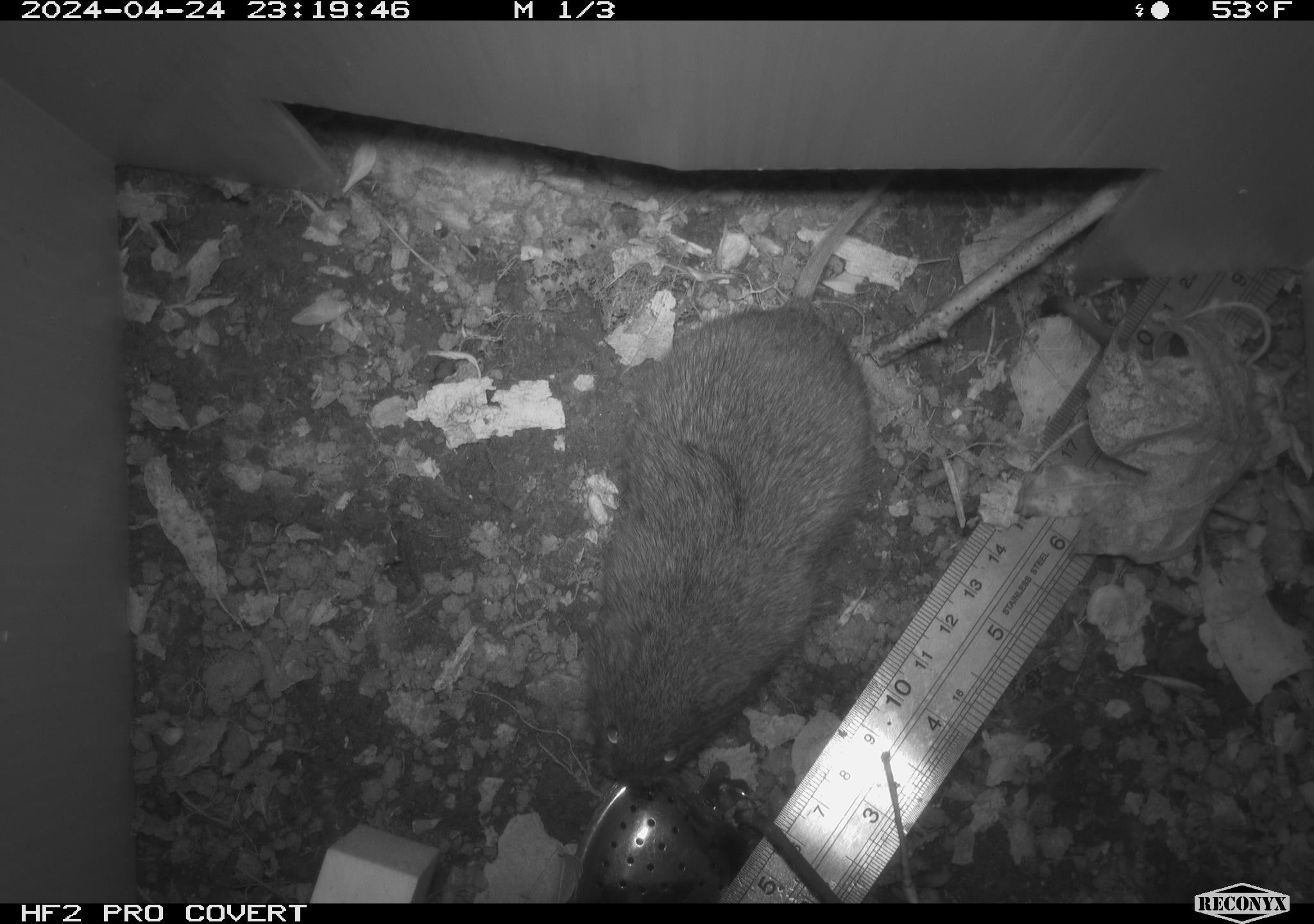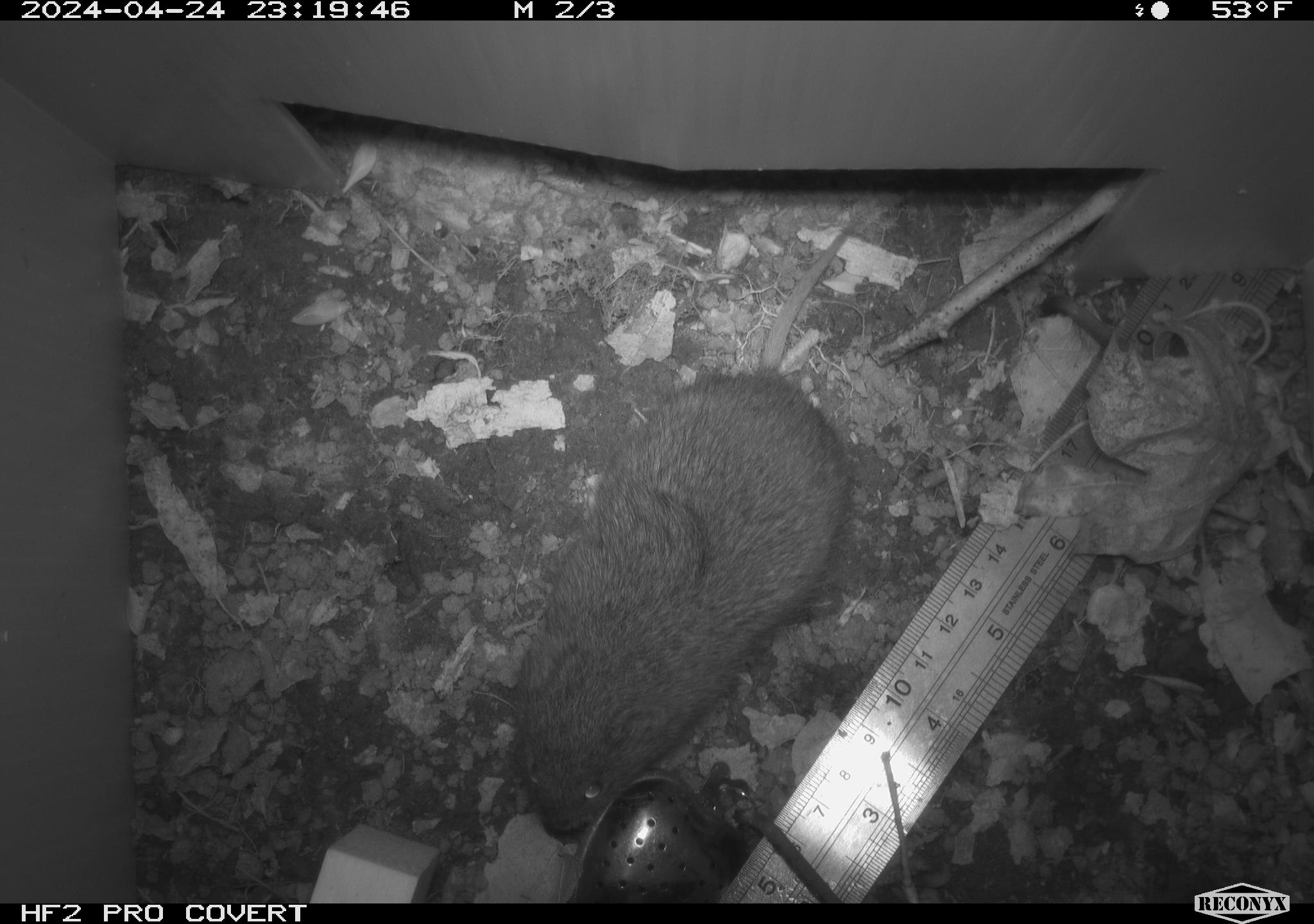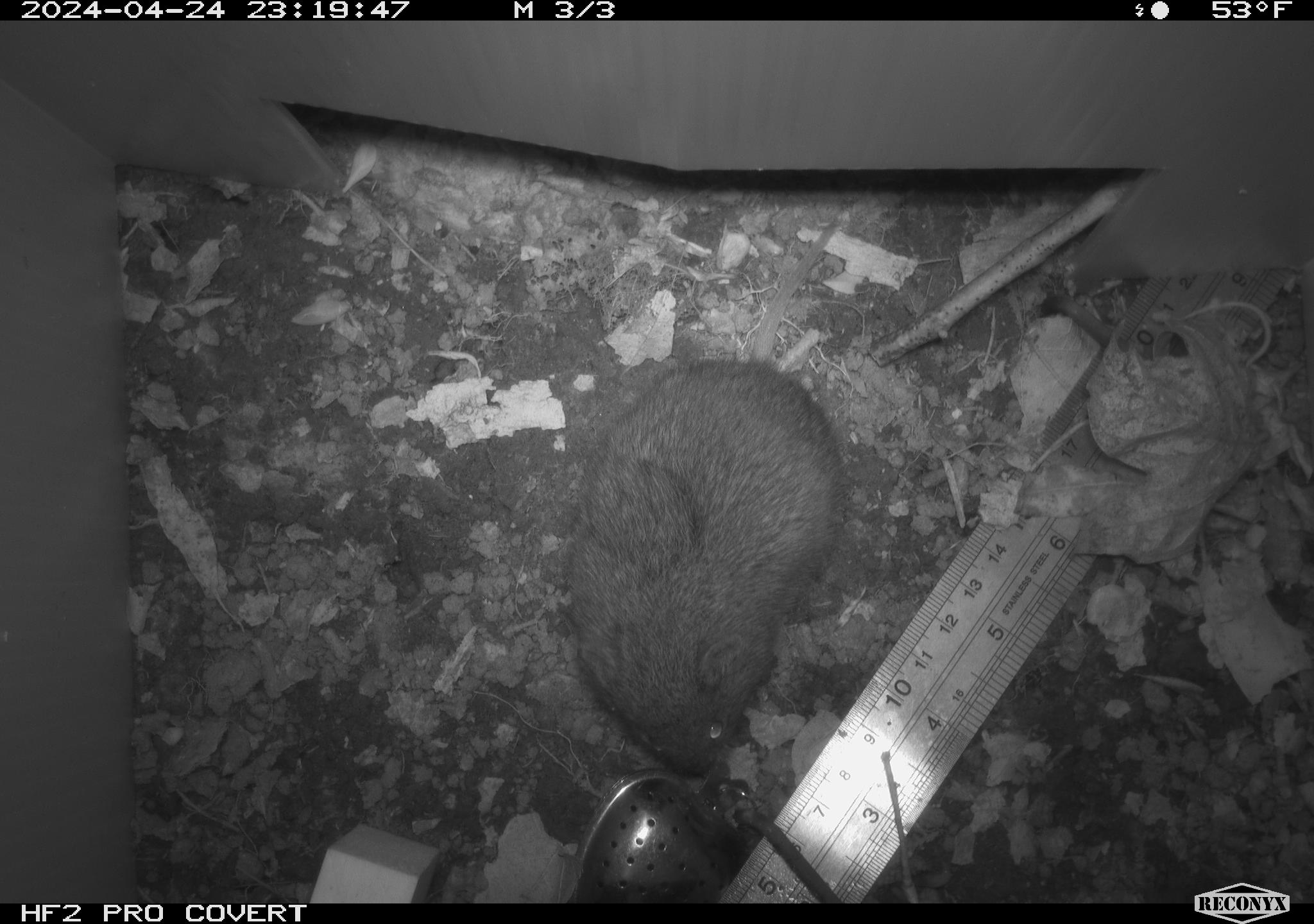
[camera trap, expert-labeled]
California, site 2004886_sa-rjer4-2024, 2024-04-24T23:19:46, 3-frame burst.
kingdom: Animalia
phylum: Chordata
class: Mammalia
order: Rodentia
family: Cricetidae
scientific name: Arvicolinae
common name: voles, lemmings, and muskrats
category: arvicolinae subfamily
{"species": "arvicolinae subfamily (voles, lemmings, and muskrats) (Arvicolinae)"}